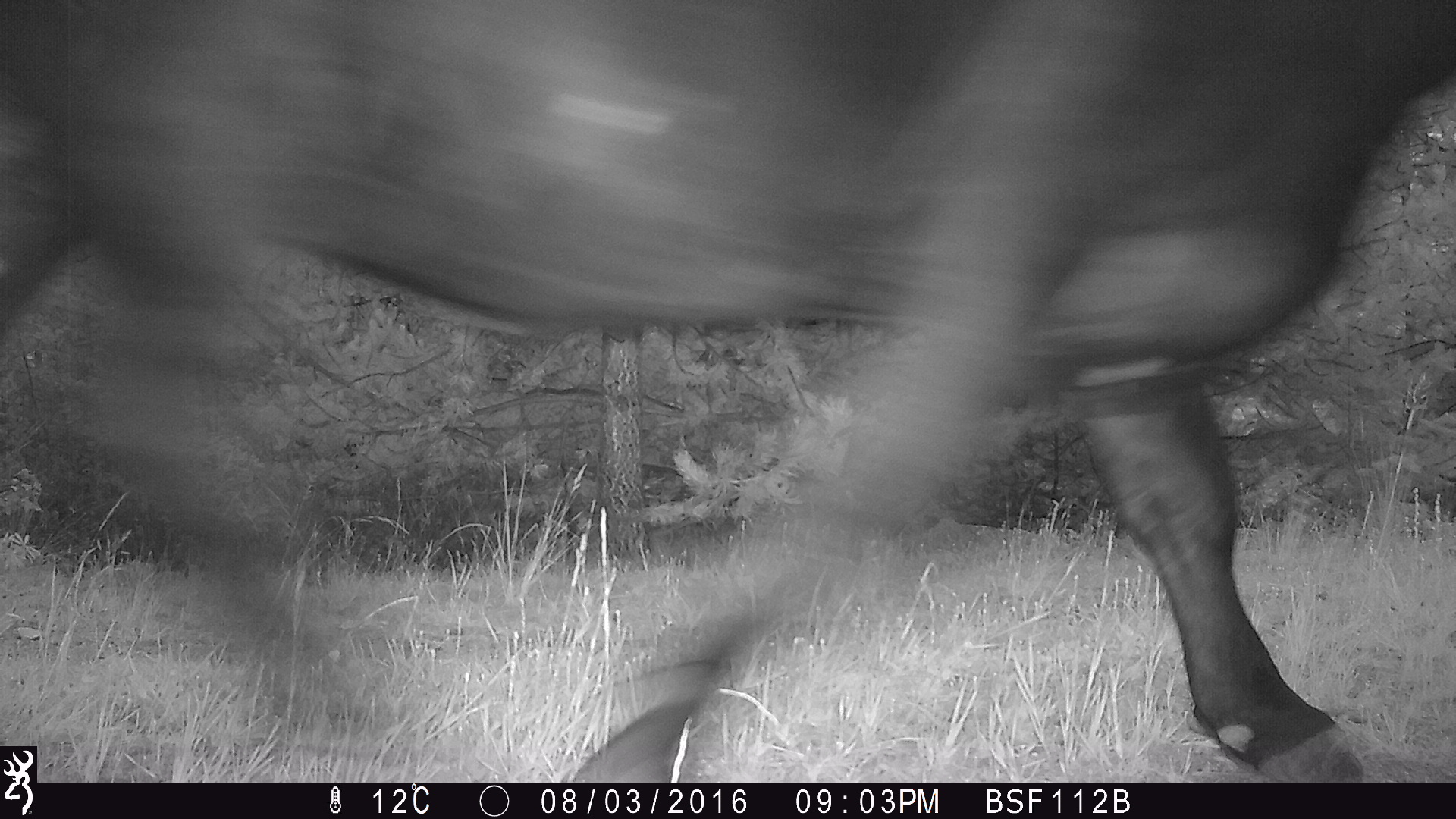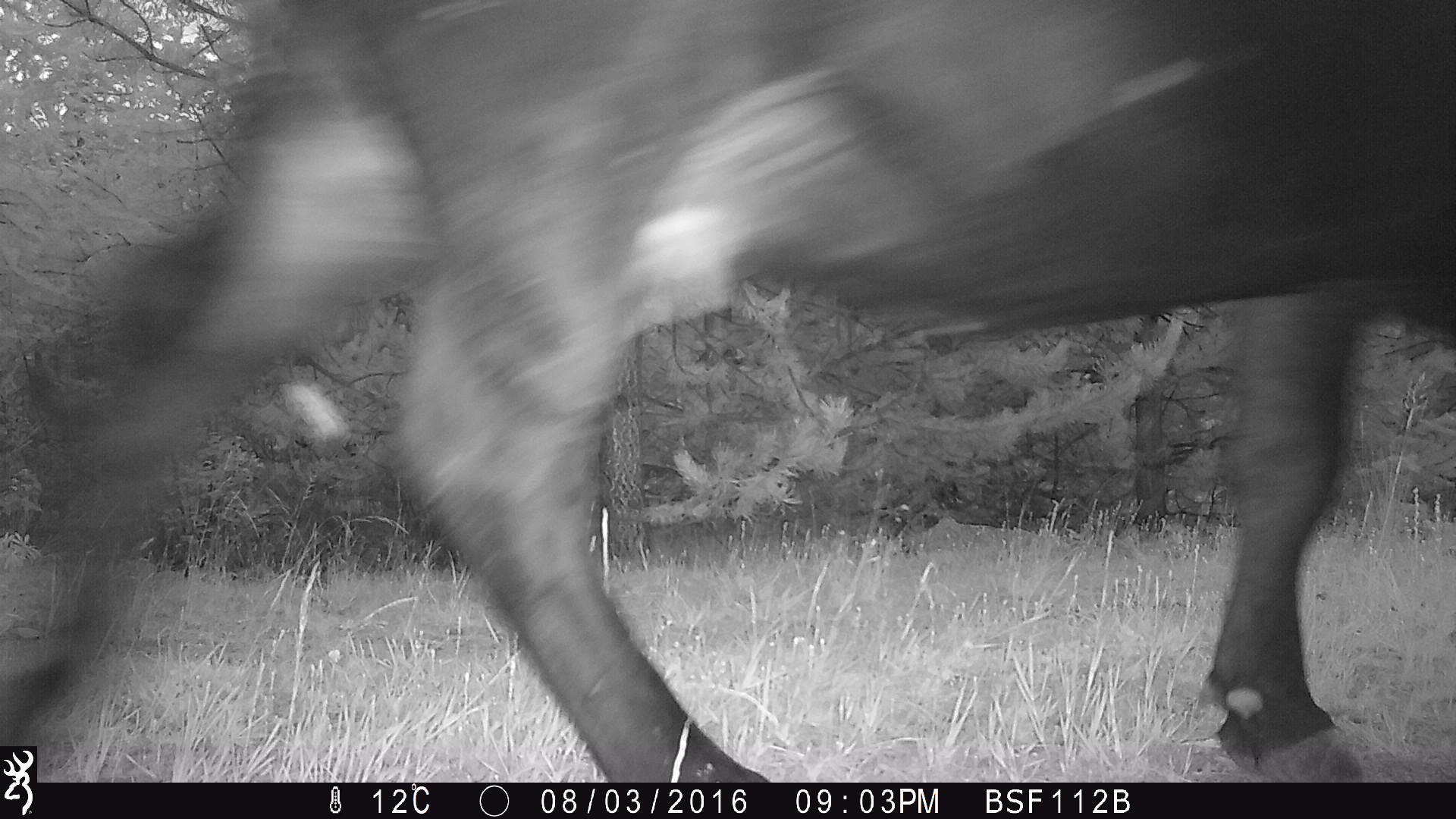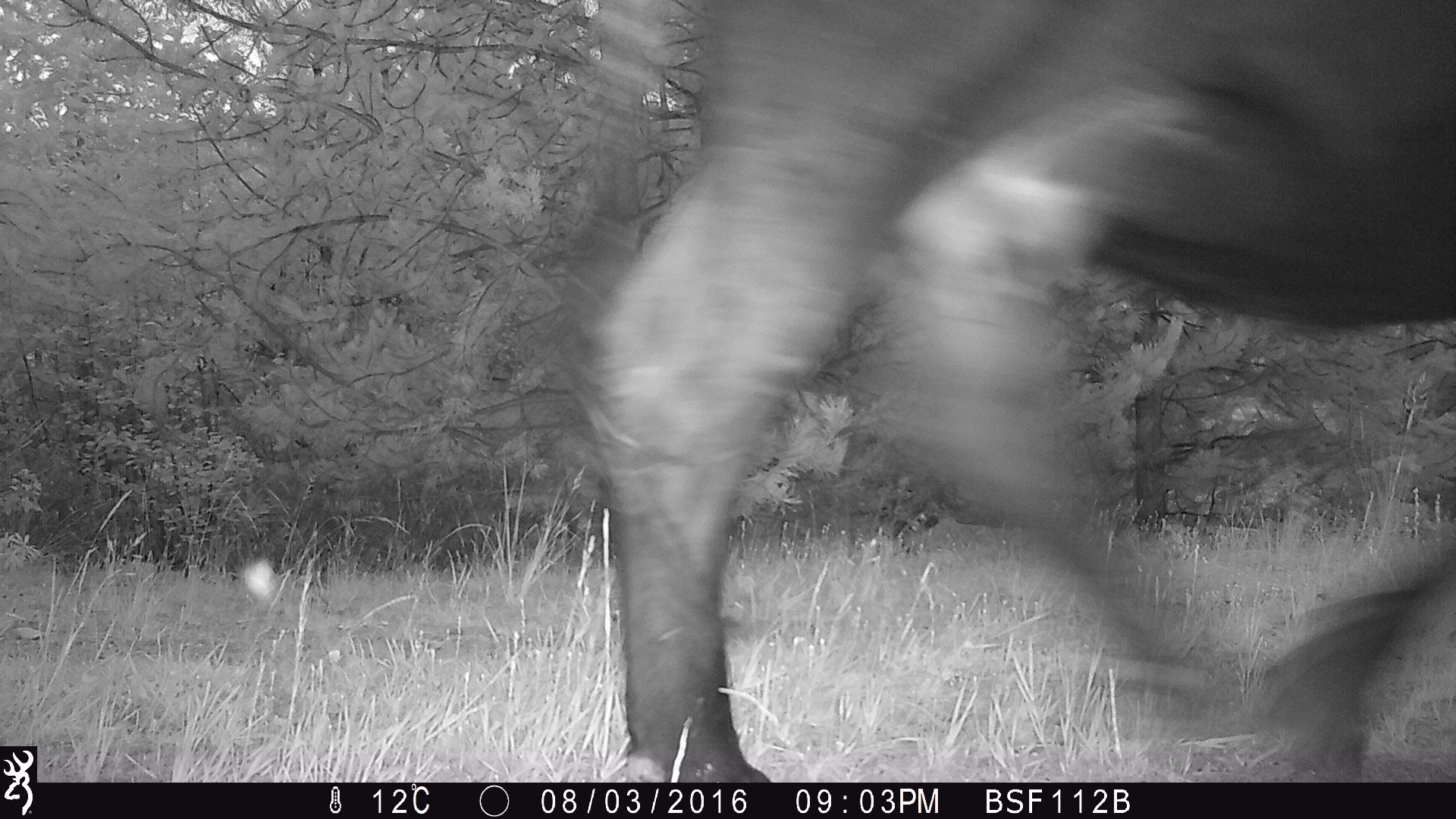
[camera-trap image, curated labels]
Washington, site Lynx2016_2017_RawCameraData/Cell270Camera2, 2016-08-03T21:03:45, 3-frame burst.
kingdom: Animalia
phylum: Chordata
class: Mammalia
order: Artiodactyla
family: Bovidae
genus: Bos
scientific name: Bos taurus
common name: domestic cattle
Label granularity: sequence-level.